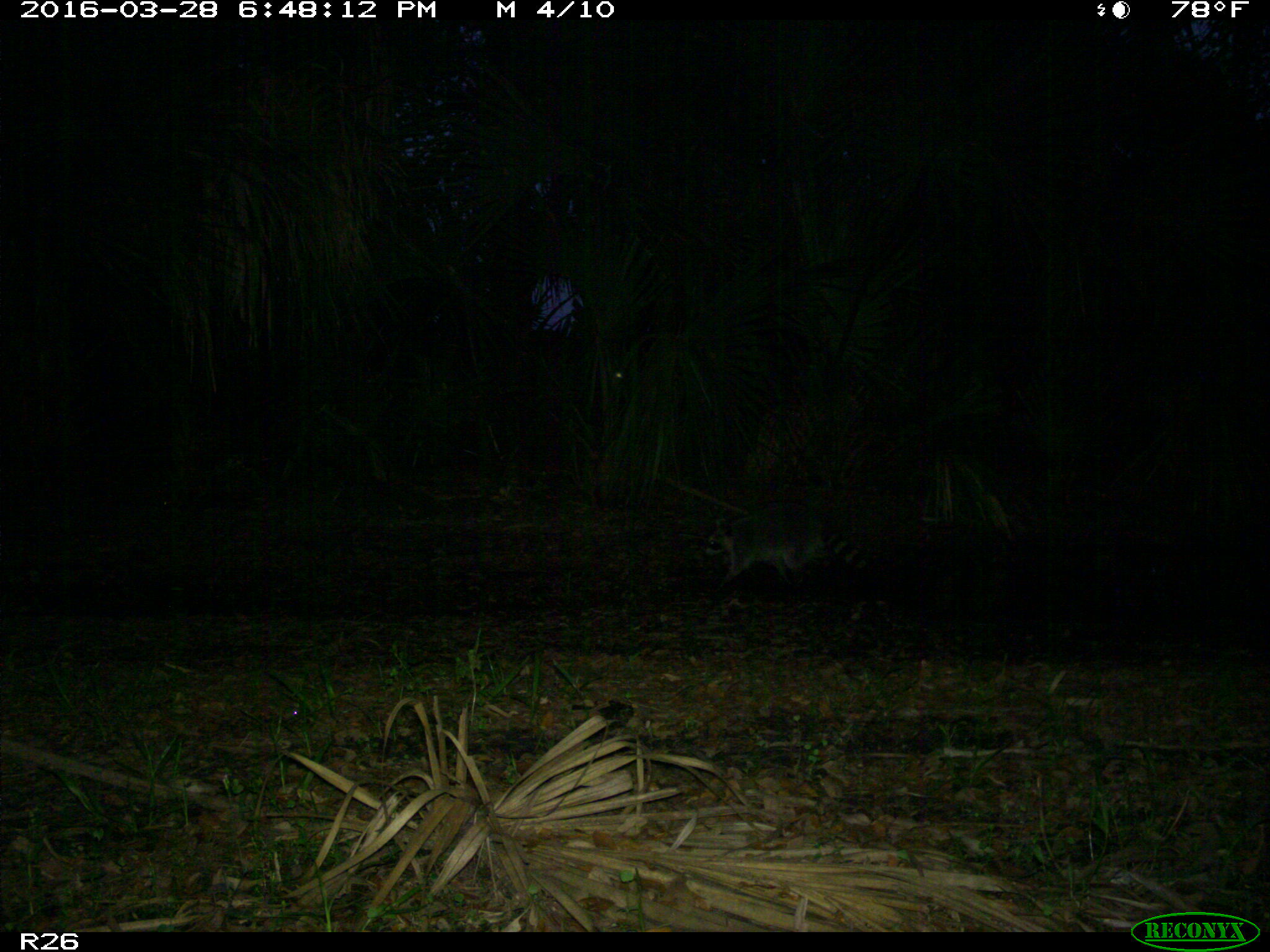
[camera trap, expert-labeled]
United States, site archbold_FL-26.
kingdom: Animalia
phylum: Chordata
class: Mammalia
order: Carnivora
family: Procyonidae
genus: Procyon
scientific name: Procyon lotor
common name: common raccoon